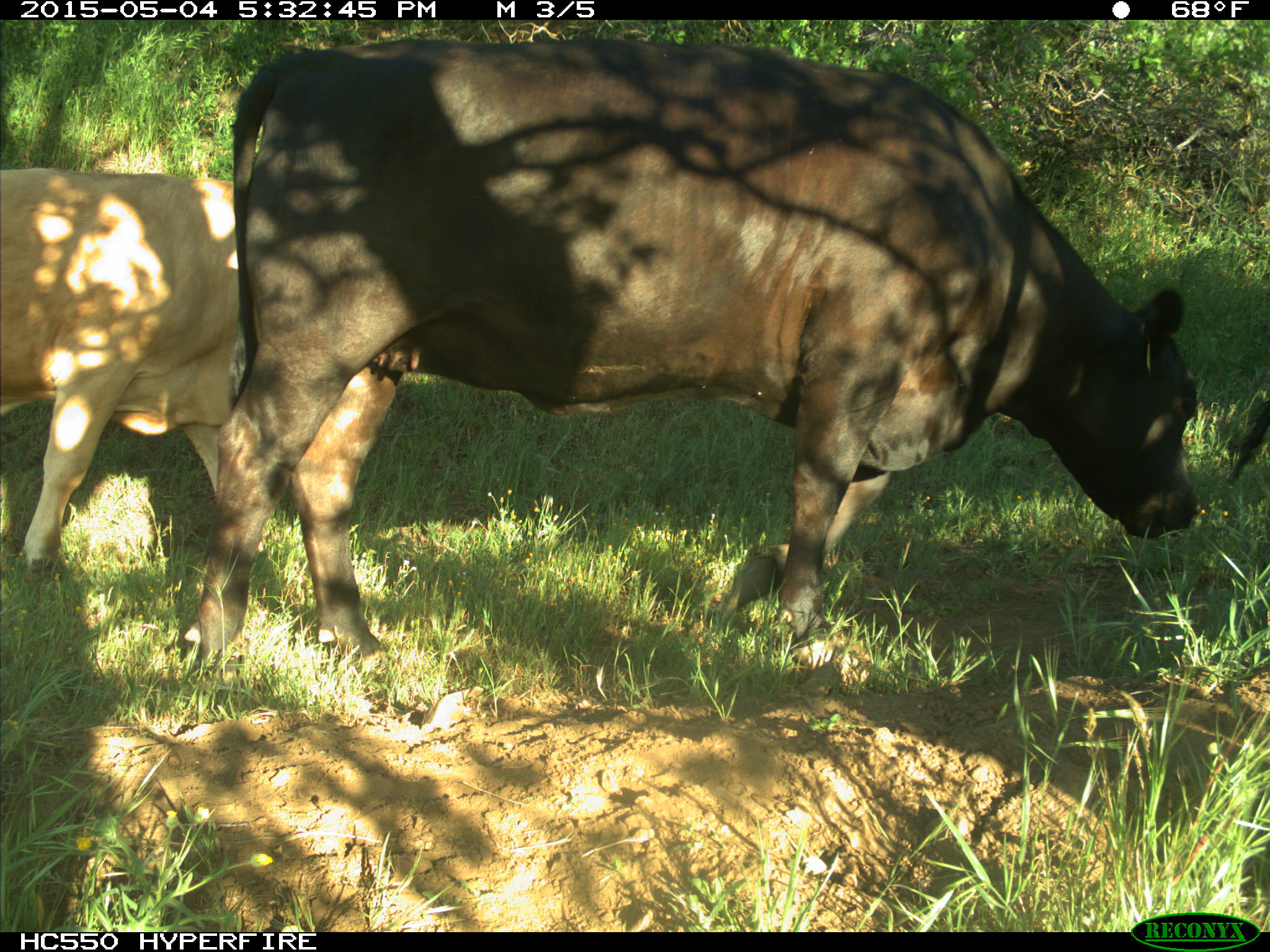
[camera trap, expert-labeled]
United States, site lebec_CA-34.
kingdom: Animalia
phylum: Chordata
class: Mammalia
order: Artiodactyla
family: Bovidae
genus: Bos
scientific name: Bos taurus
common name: domestic cow